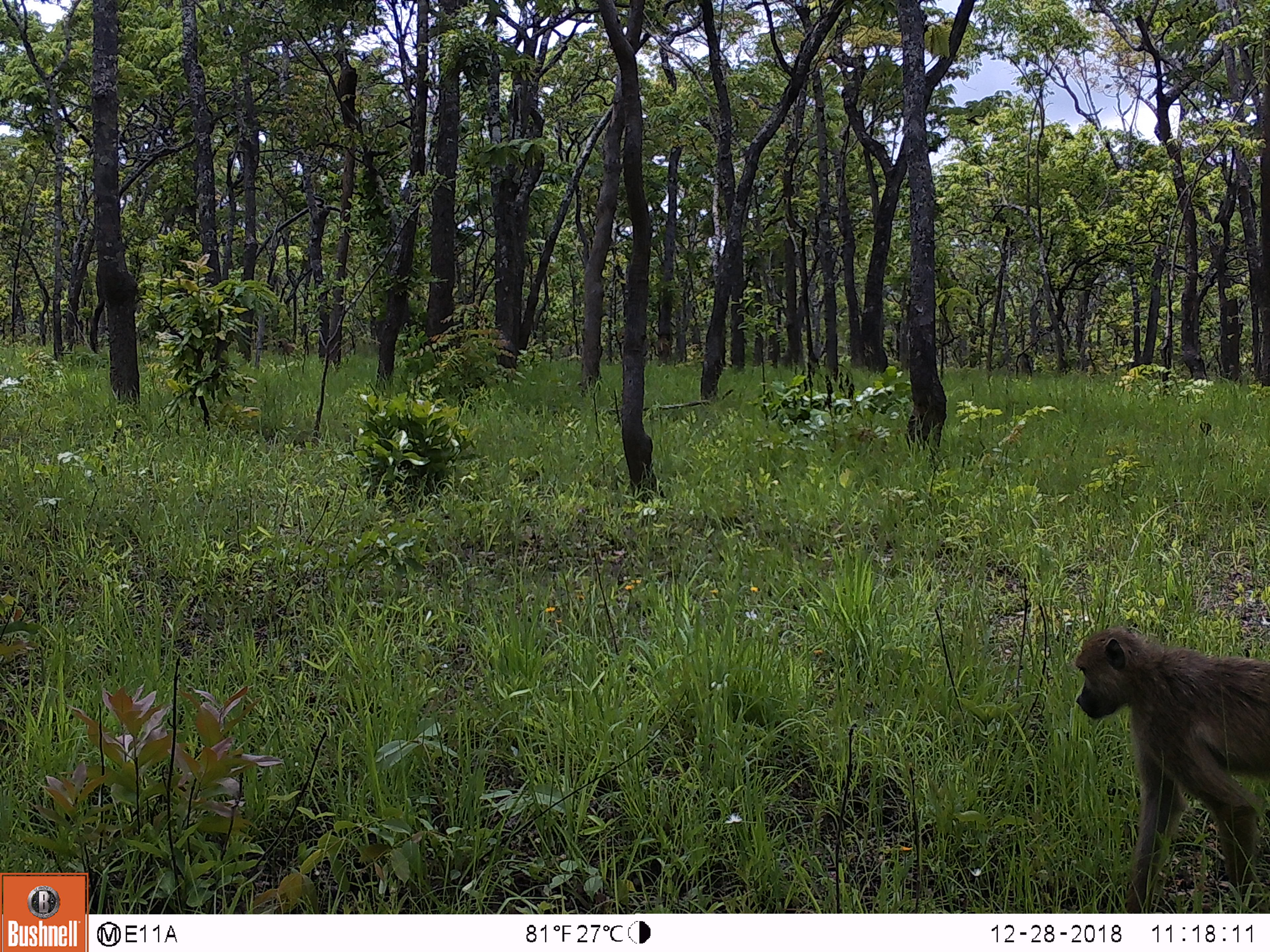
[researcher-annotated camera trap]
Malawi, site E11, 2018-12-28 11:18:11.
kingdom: Animalia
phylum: Chordata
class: Mammalia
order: Primates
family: Cercopithecidae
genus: Papio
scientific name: Papio cynocephalus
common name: yellow baboon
Yellow baboon (Papio cynocephalus), count 1.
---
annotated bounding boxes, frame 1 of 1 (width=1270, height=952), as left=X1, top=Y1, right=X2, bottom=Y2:
yellow baboon: left=1072, top=621, right=1266, bottom=910